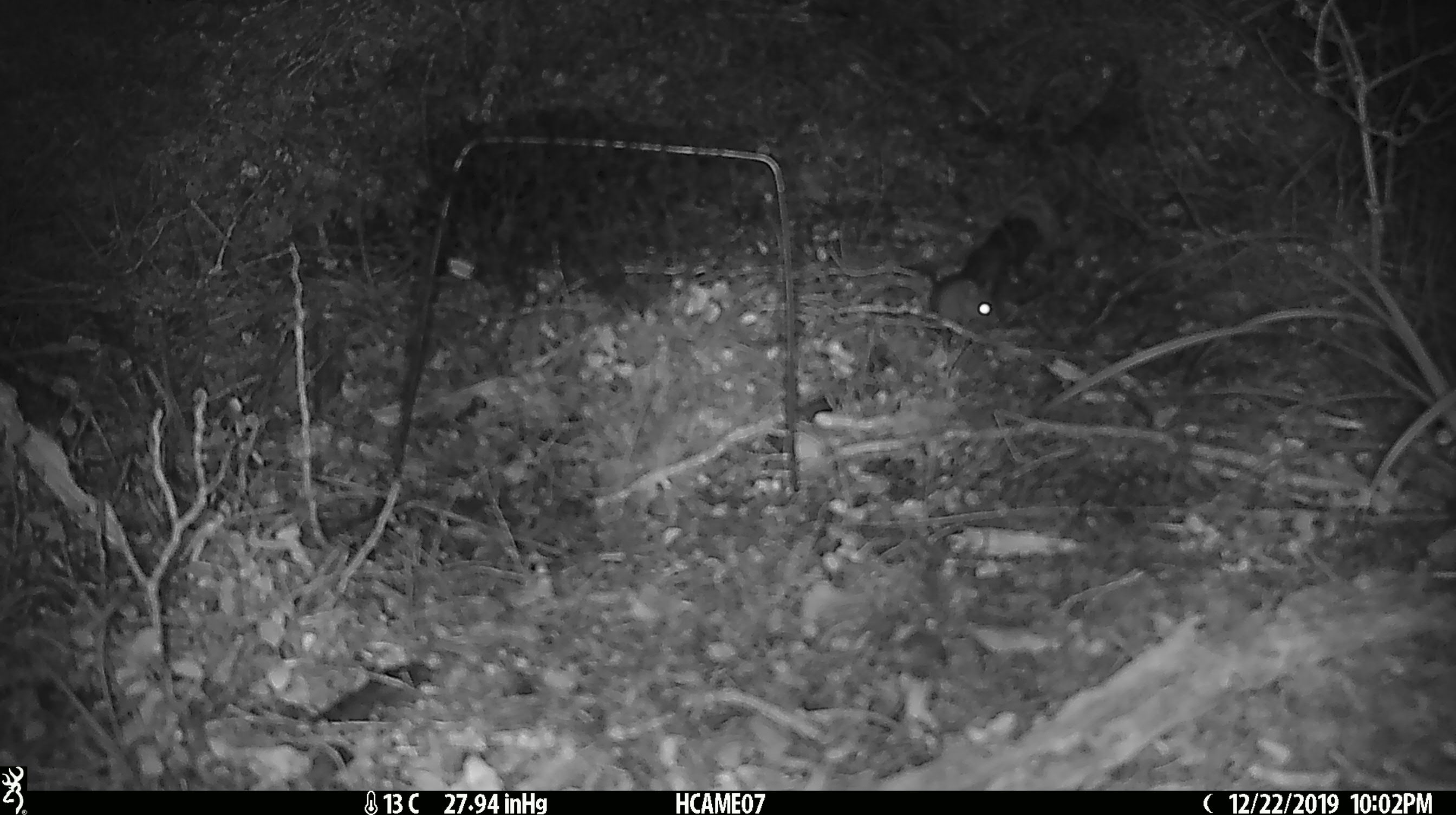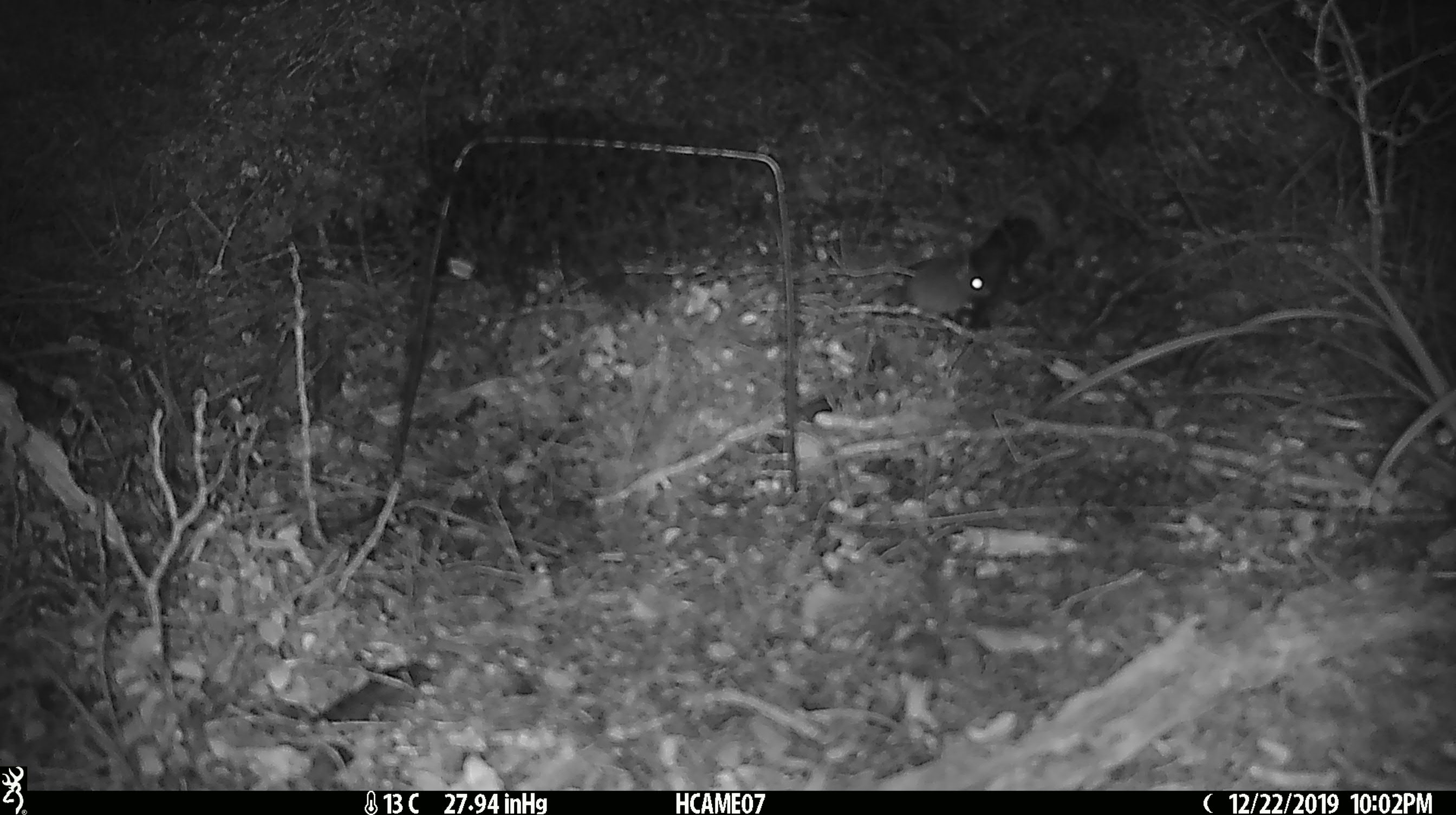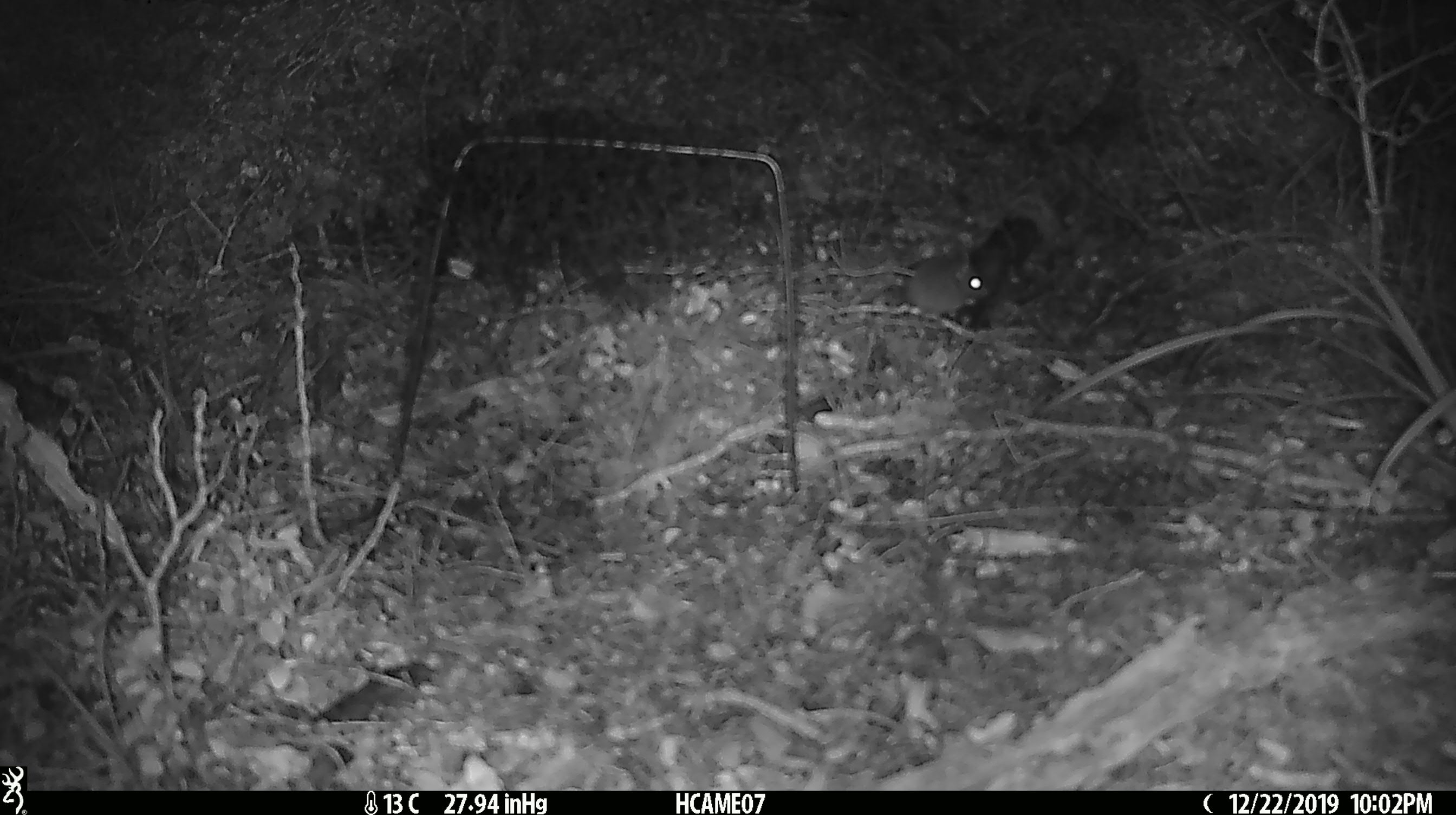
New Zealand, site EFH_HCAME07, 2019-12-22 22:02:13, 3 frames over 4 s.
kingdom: Animalia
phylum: Chordata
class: Mammalia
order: Rodentia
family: Muridae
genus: Mus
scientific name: Mus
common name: mouse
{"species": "mouse (Mus)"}